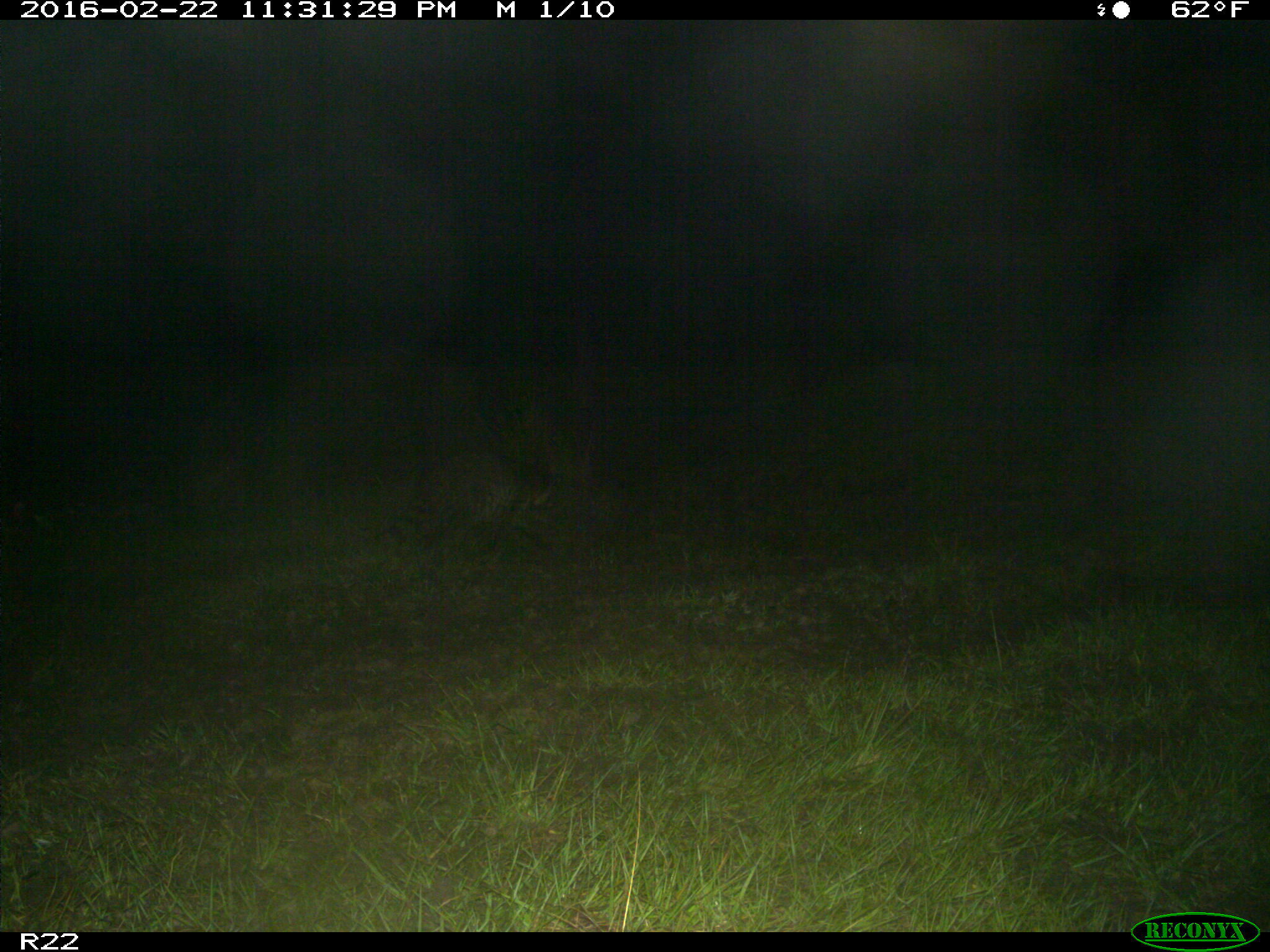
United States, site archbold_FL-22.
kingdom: Animalia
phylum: Chordata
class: Mammalia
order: Carnivora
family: Procyonidae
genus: Procyon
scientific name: Procyon lotor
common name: common raccoon